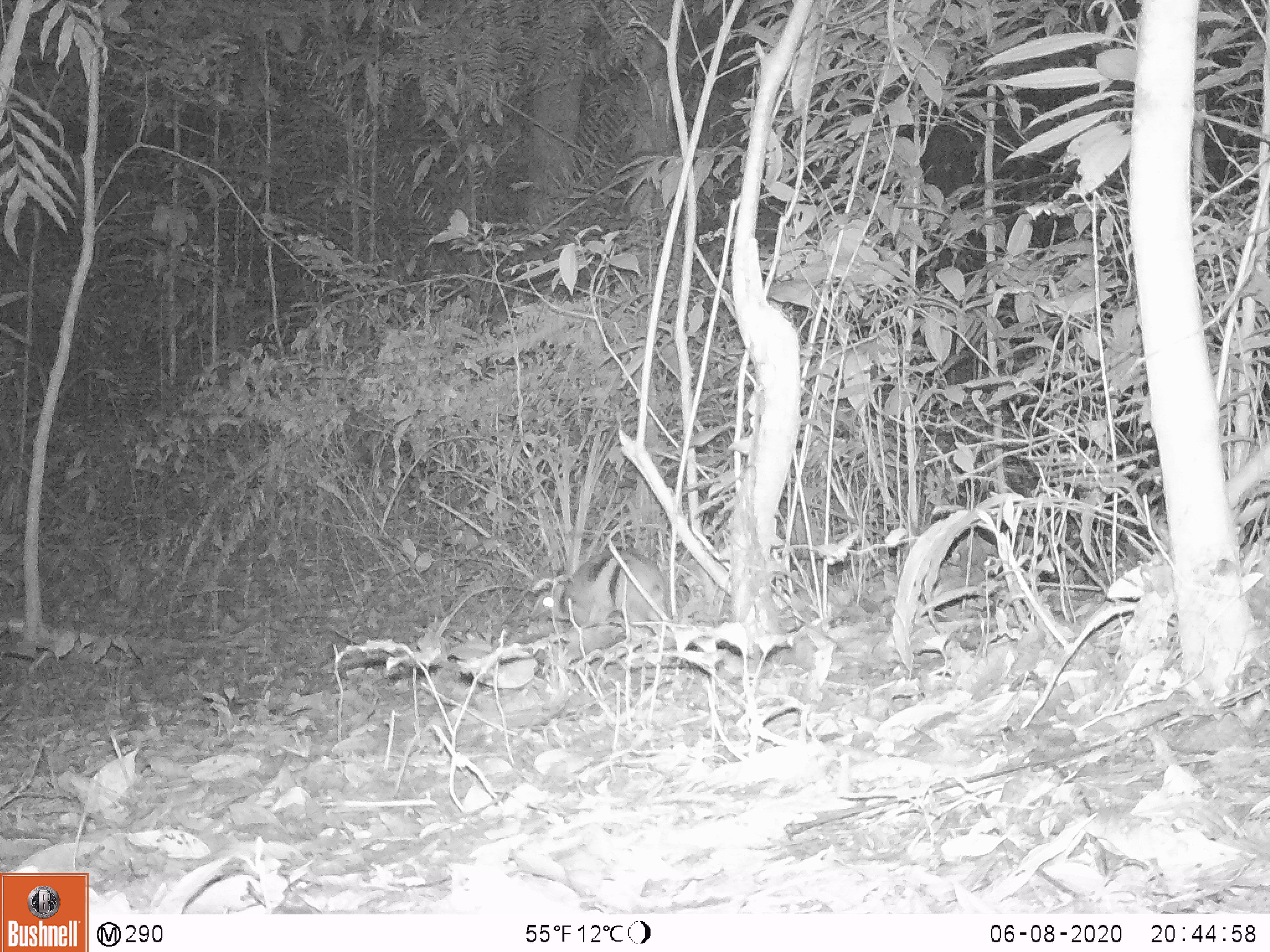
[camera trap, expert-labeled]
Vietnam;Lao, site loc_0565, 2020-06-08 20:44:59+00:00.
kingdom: Animalia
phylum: Chordata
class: Mammalia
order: Lagomorpha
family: Leporidae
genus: Nesolagus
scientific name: Nesolagus timminsi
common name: annamite striped rabbit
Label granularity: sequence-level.